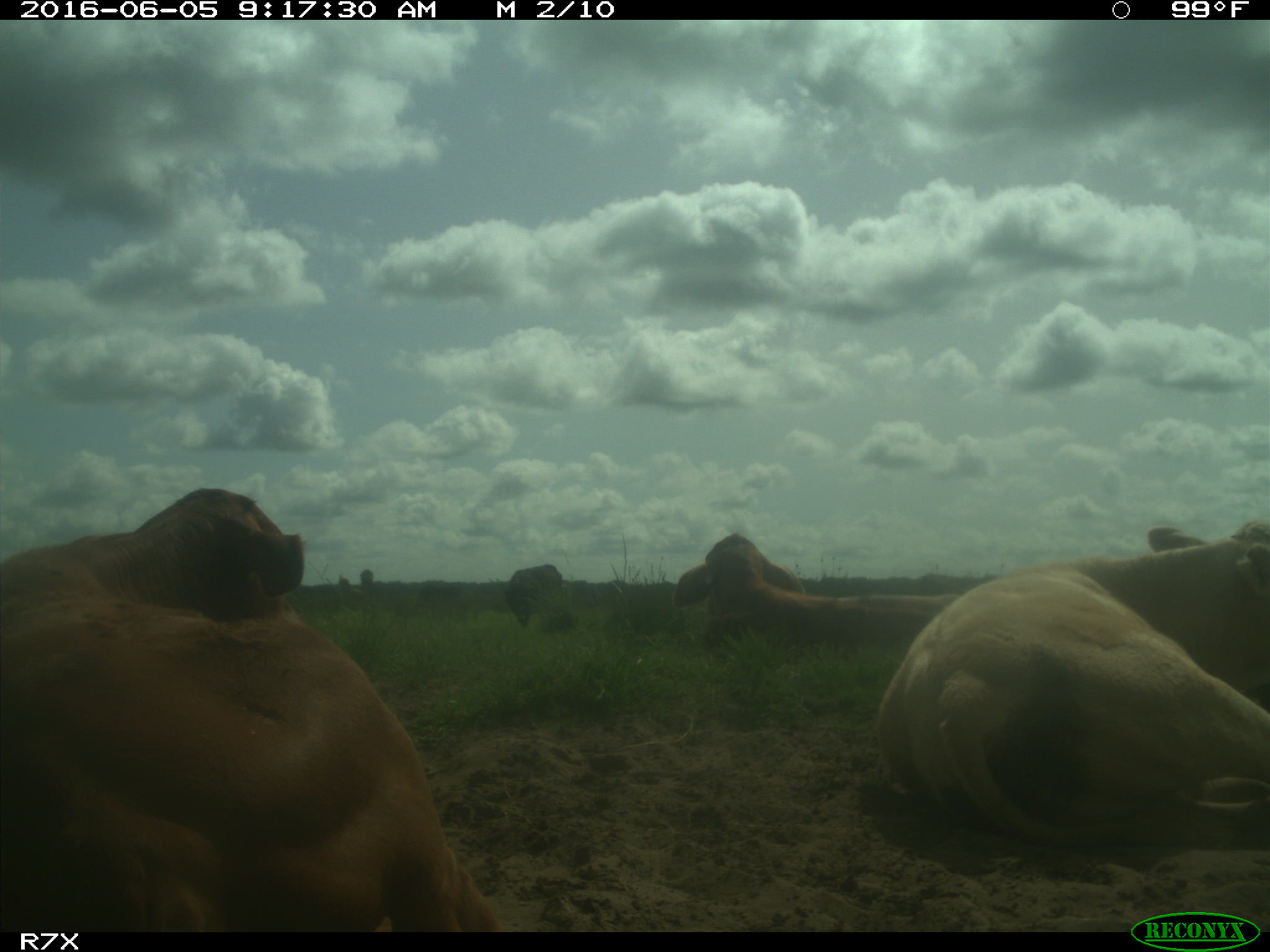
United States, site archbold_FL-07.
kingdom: Animalia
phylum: Chordata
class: Mammalia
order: Artiodactyla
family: Bovidae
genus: Bos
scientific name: Bos taurus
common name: domestic cow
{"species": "Bos taurus (domestic cow)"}